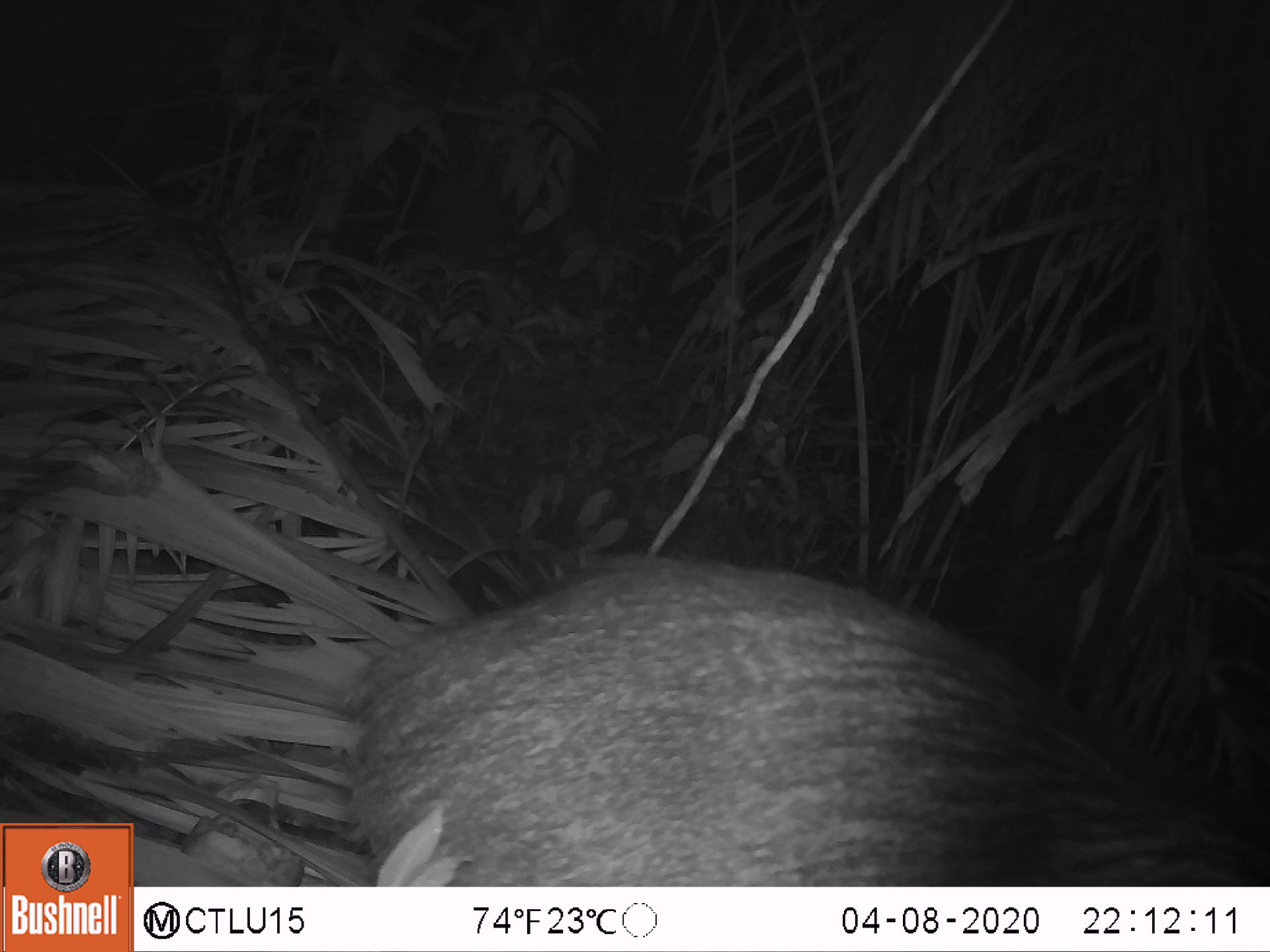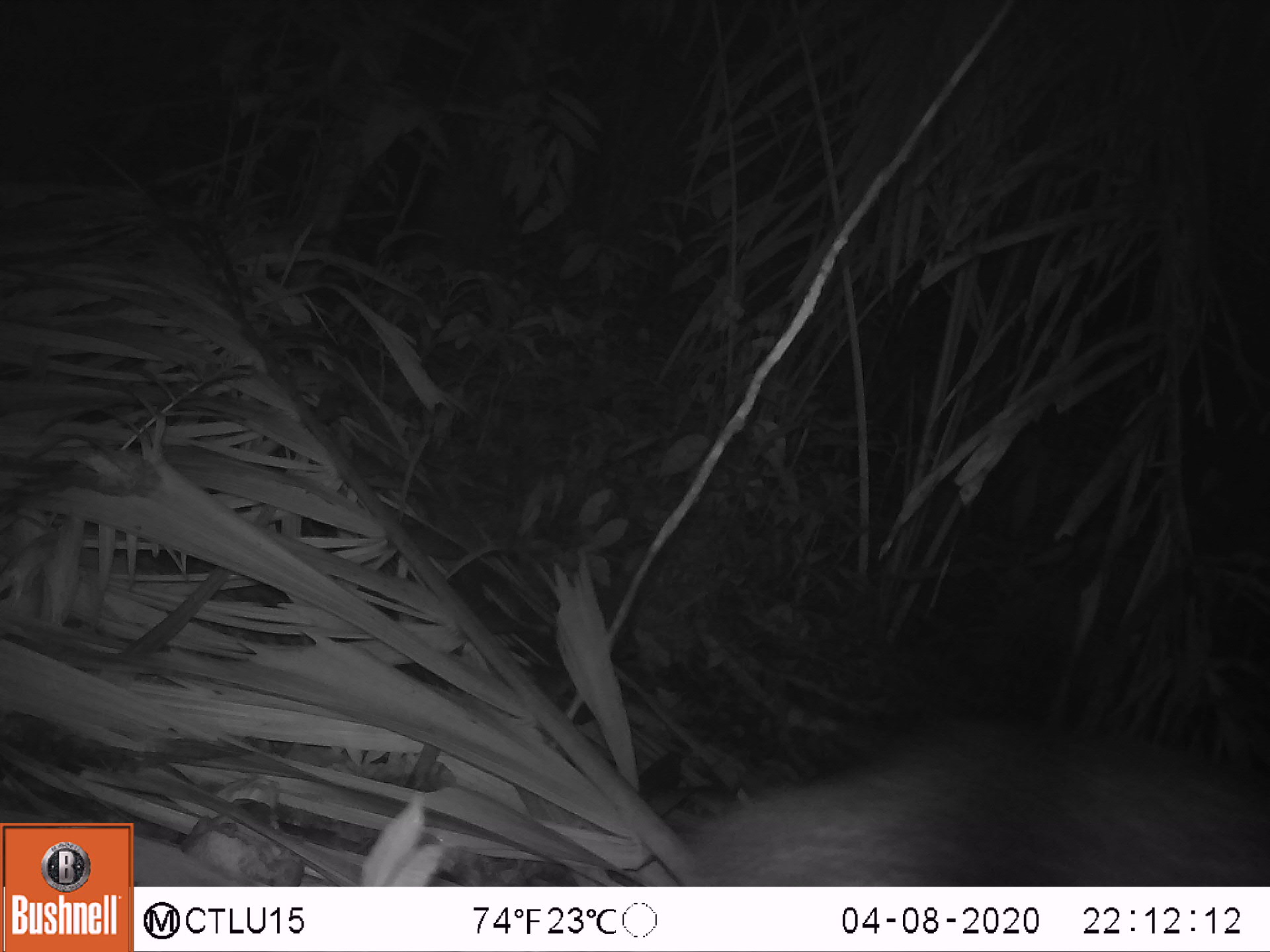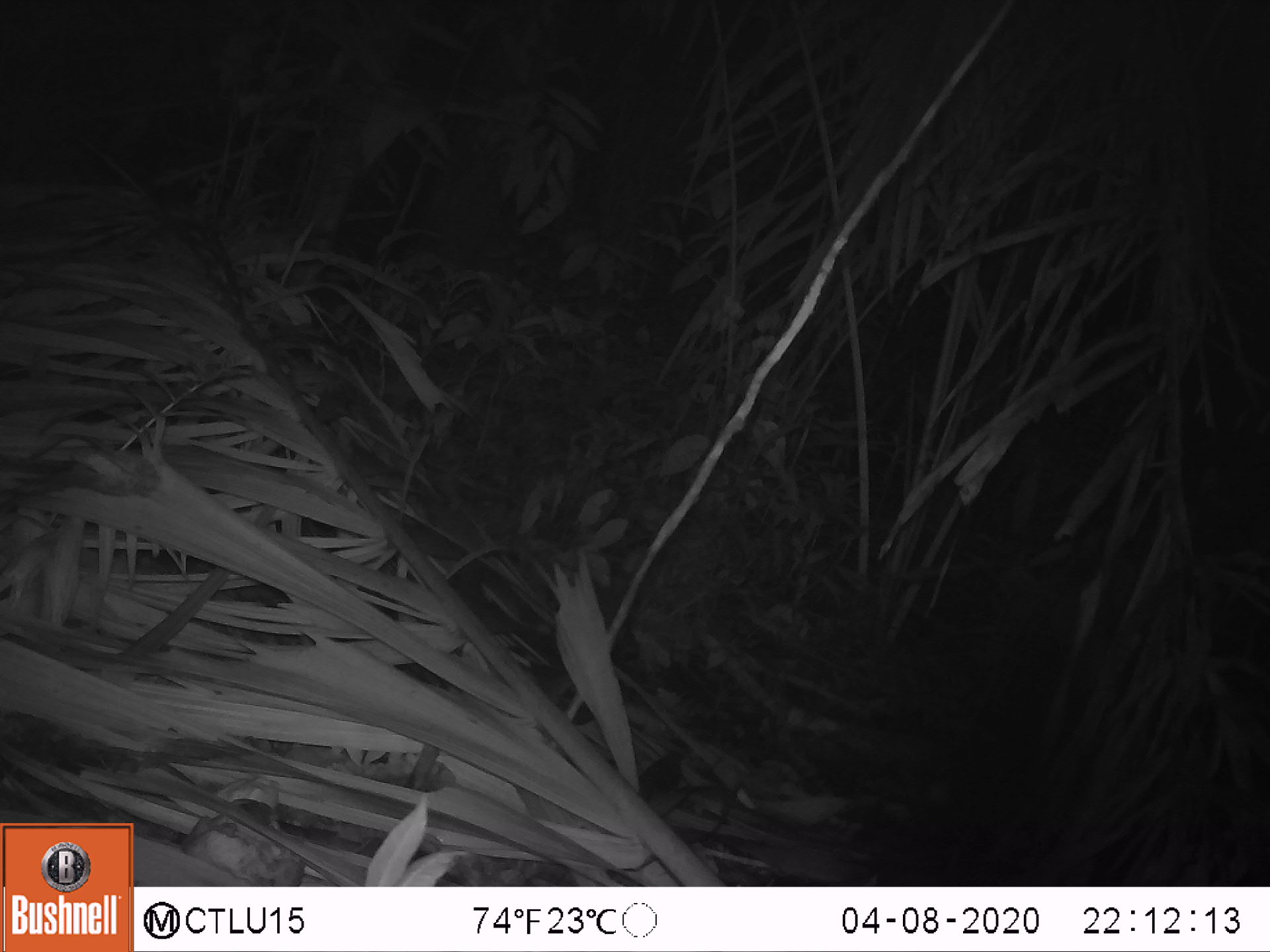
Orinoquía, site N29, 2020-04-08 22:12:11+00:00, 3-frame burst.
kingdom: Animalia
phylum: Chordata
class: Mammalia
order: Artiodactyla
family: Tayassuidae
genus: Pecari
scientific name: Pecari tajacu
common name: collared peccary